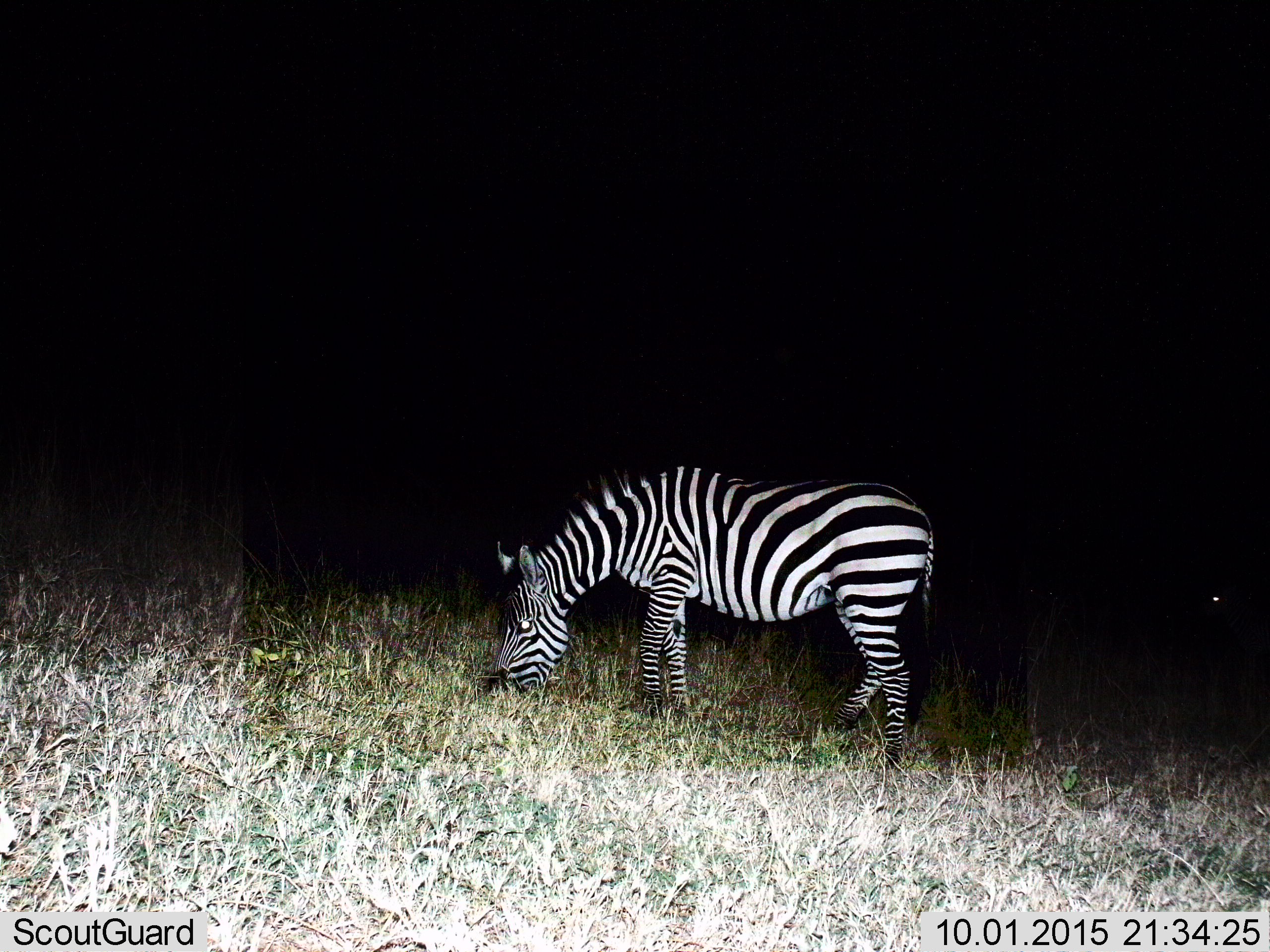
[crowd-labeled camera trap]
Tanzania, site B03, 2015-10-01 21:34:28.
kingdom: Animalia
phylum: Chordata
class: Mammalia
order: Perissodactyla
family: Equidae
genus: Equus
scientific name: Equus quagga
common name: plains zebra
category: zebra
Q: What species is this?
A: Zebra (plains zebra) (Equus quagga).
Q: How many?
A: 1.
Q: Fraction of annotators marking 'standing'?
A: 30%.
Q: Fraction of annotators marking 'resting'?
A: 0%.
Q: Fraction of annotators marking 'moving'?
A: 5%.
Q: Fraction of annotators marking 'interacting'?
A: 0%.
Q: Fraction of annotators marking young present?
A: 0%.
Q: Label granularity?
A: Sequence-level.